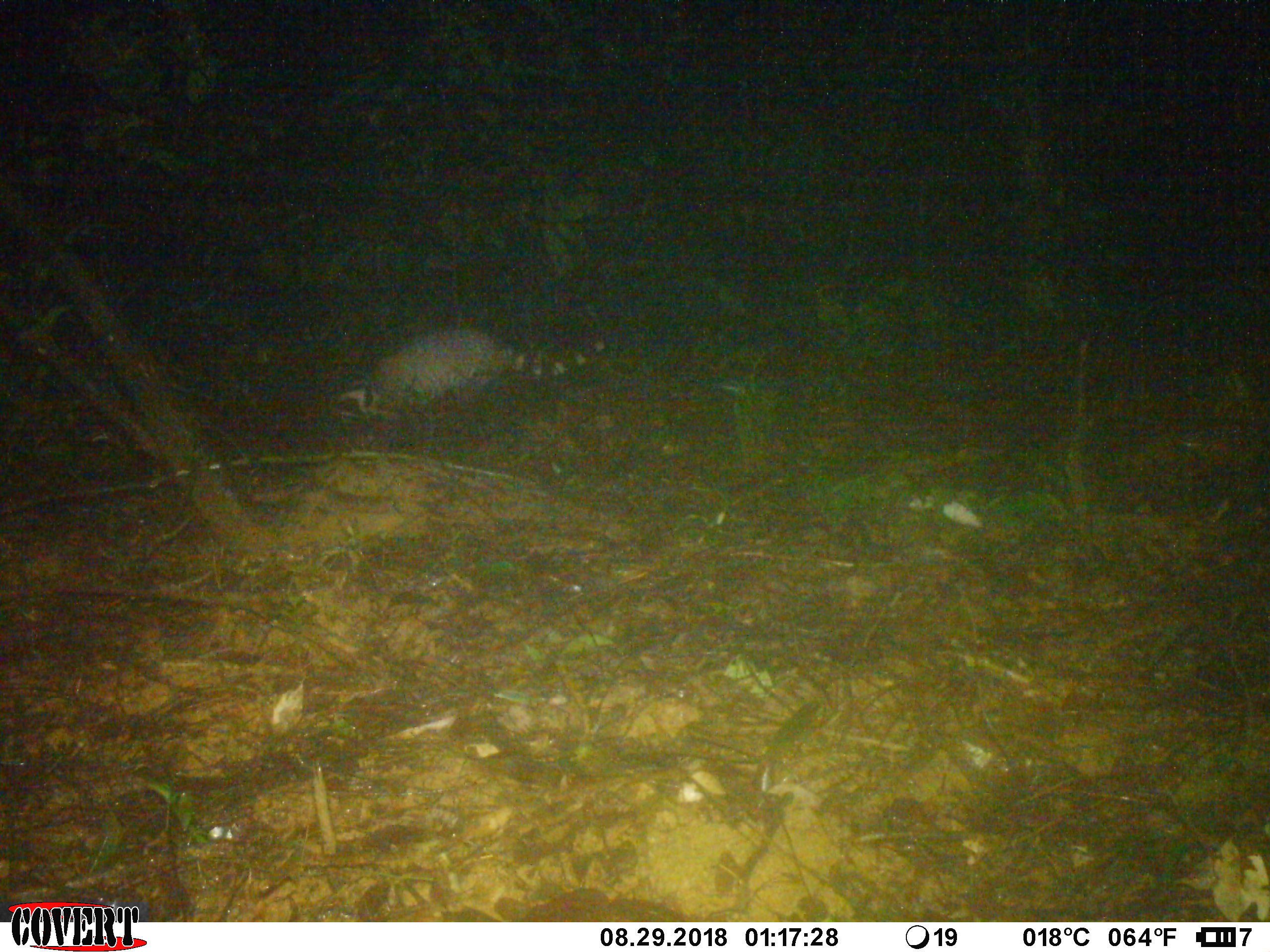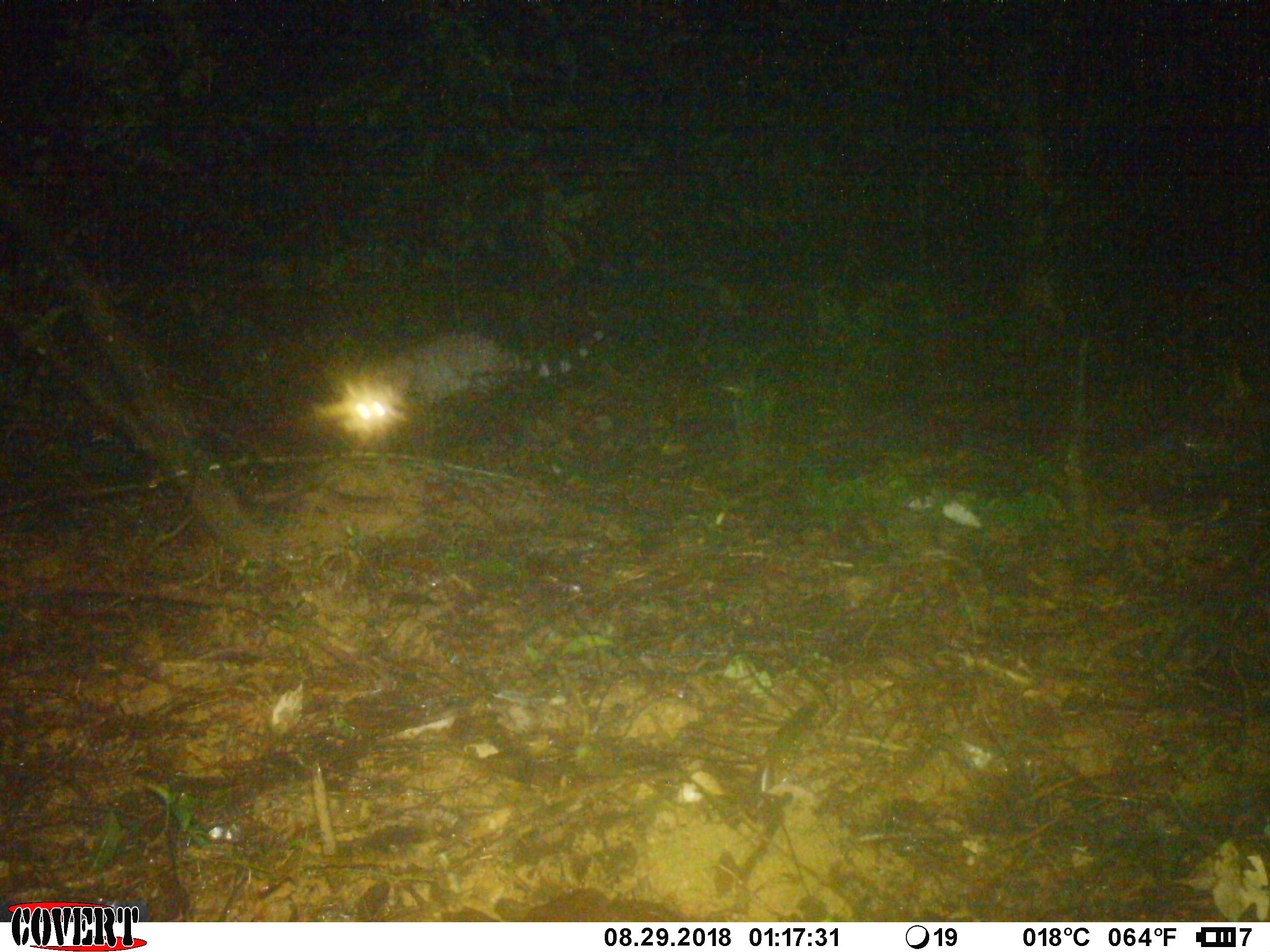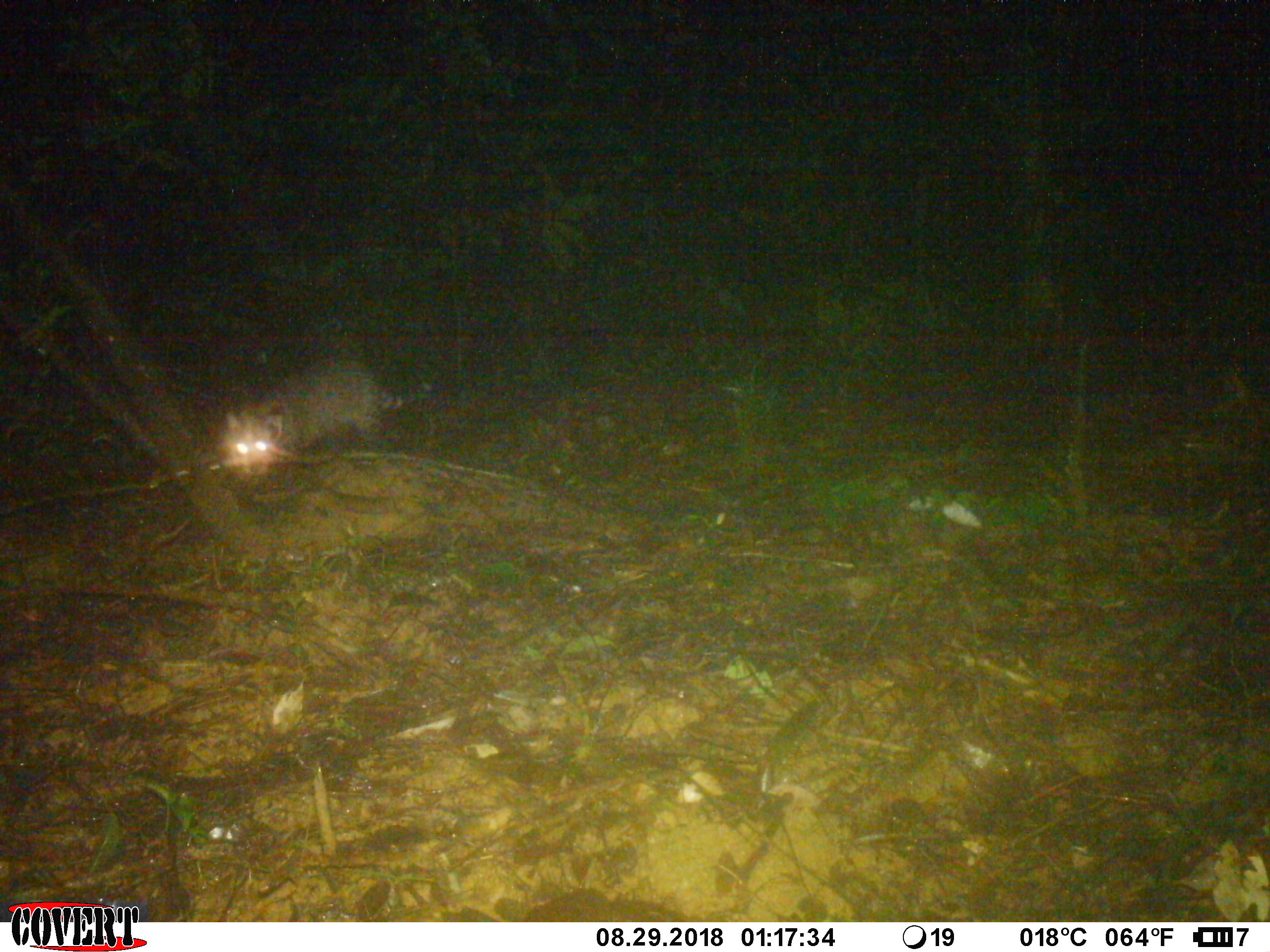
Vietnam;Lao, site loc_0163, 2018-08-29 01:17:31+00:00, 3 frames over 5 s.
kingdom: Animalia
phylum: Chordata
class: Mammalia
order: Carnivora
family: Viverridae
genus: Viverra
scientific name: Viverra zibetha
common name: large indian civet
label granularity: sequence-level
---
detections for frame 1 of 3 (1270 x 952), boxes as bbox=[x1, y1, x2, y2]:
large indian civet: bbox=[334, 326, 610, 458]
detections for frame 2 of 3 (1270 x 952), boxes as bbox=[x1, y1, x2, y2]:
large indian civet: bbox=[341, 326, 606, 424]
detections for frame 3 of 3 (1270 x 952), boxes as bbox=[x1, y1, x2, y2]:
large indian civet: bbox=[223, 355, 437, 464]